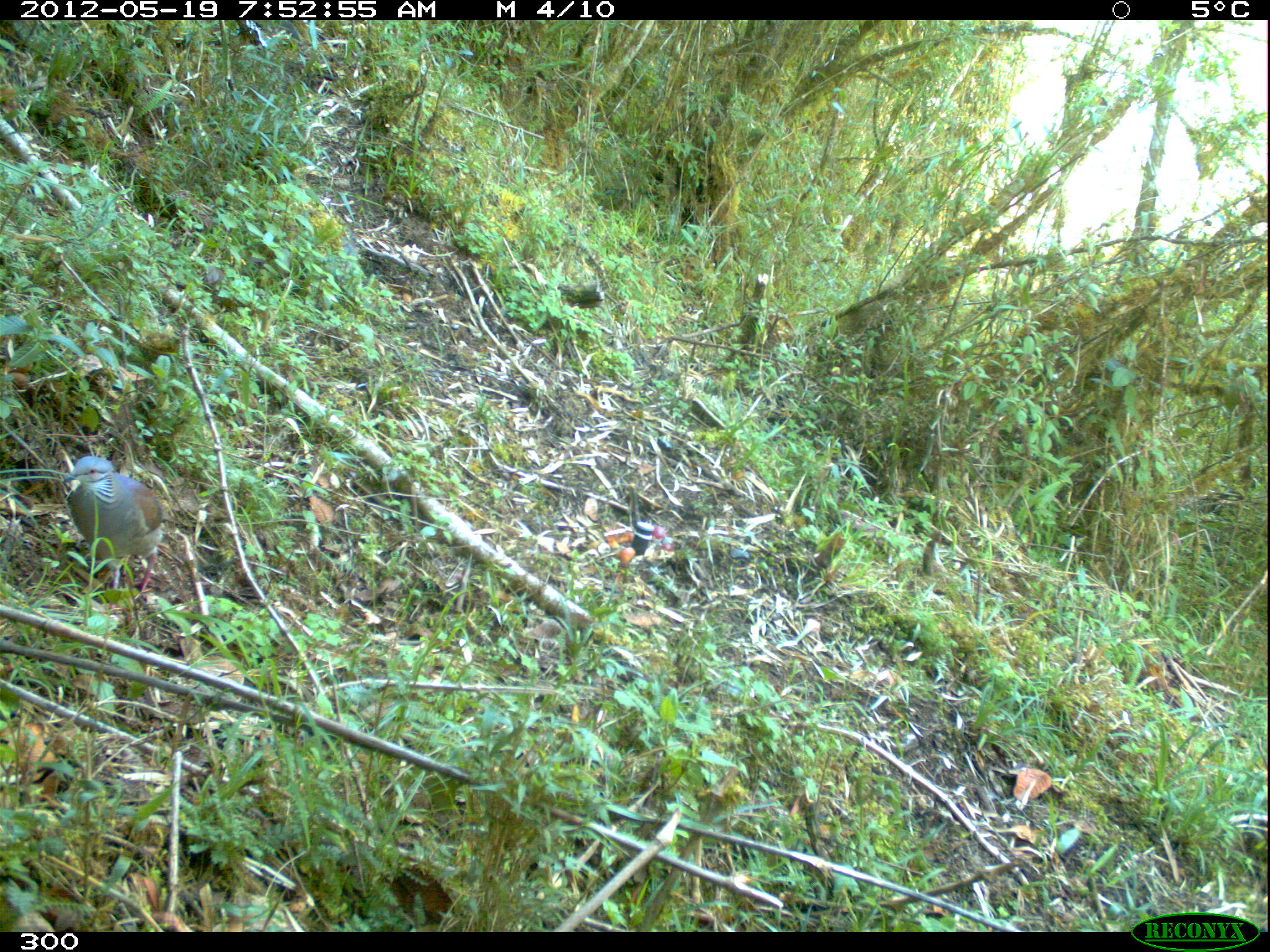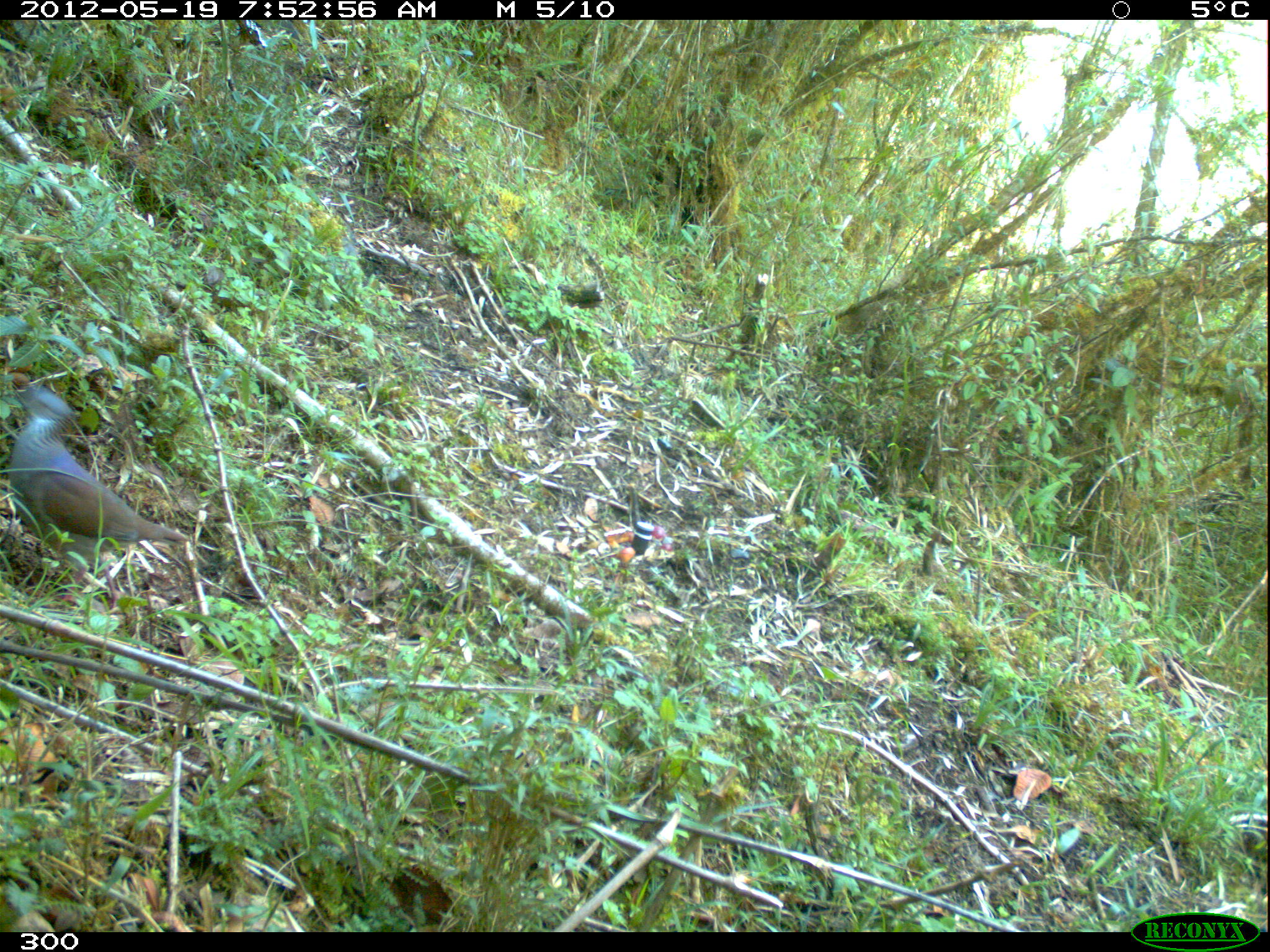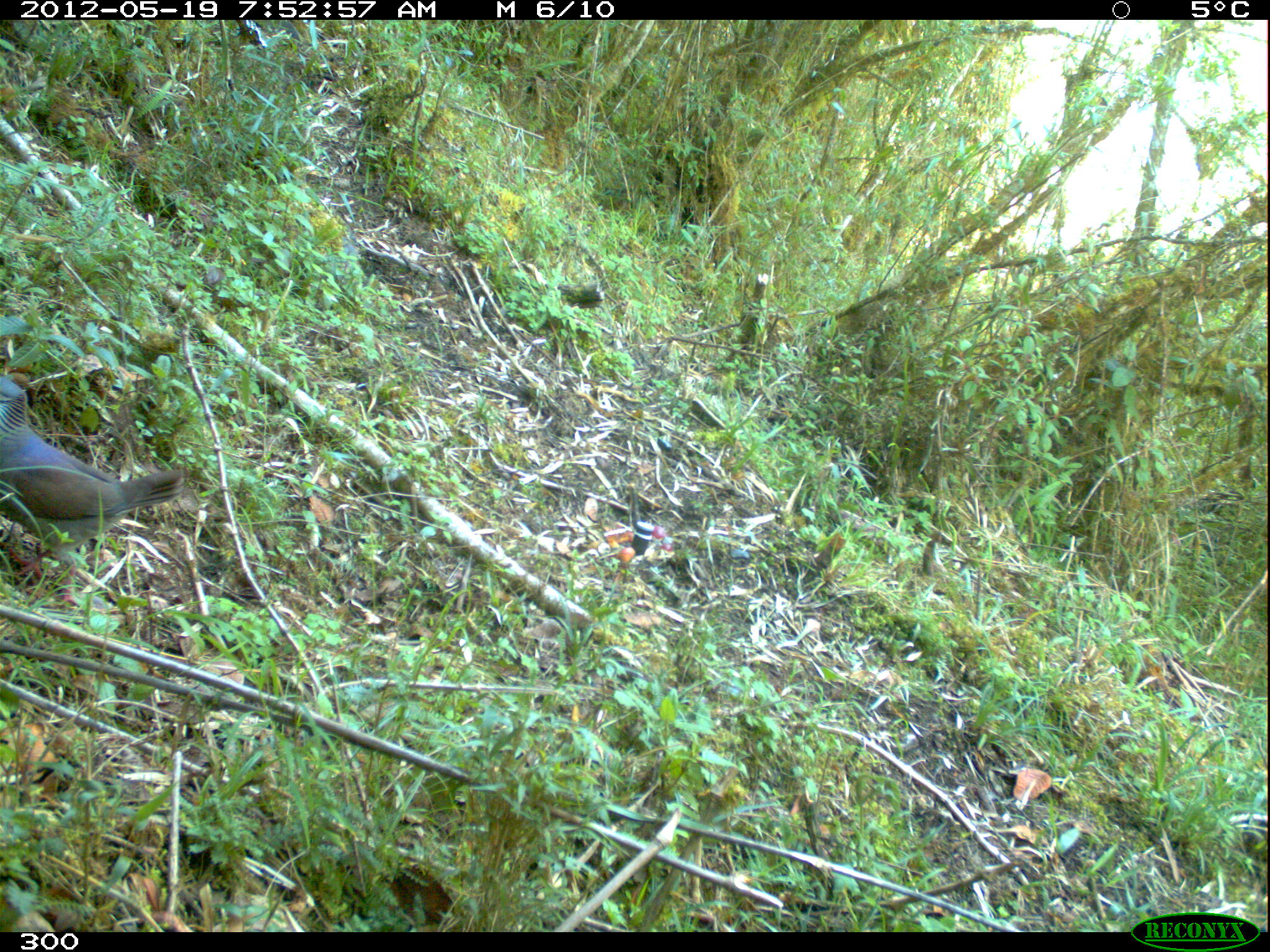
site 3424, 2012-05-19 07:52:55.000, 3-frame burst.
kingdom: Animalia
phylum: Chordata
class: Aves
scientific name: Aves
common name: bird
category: unknown bird